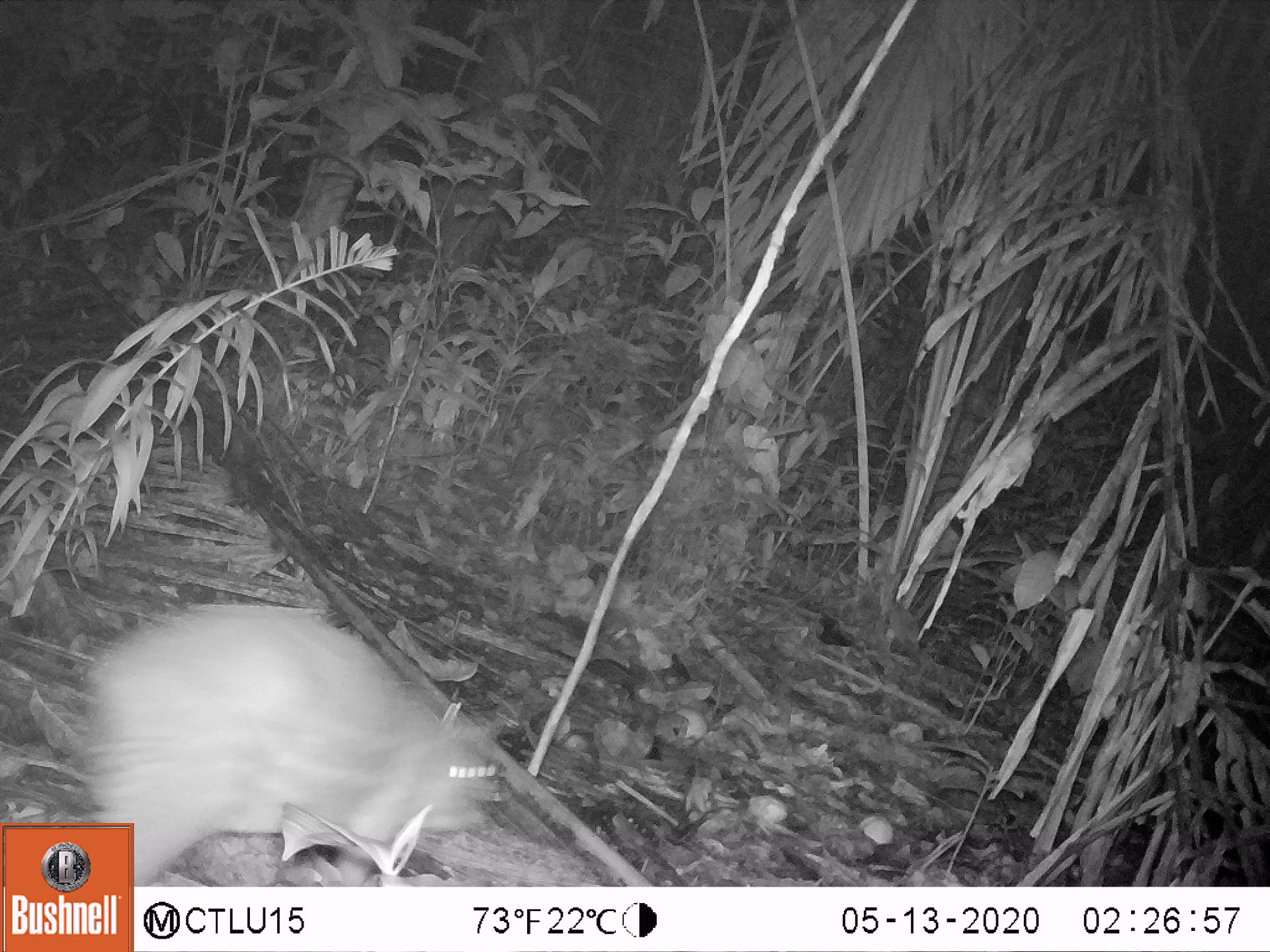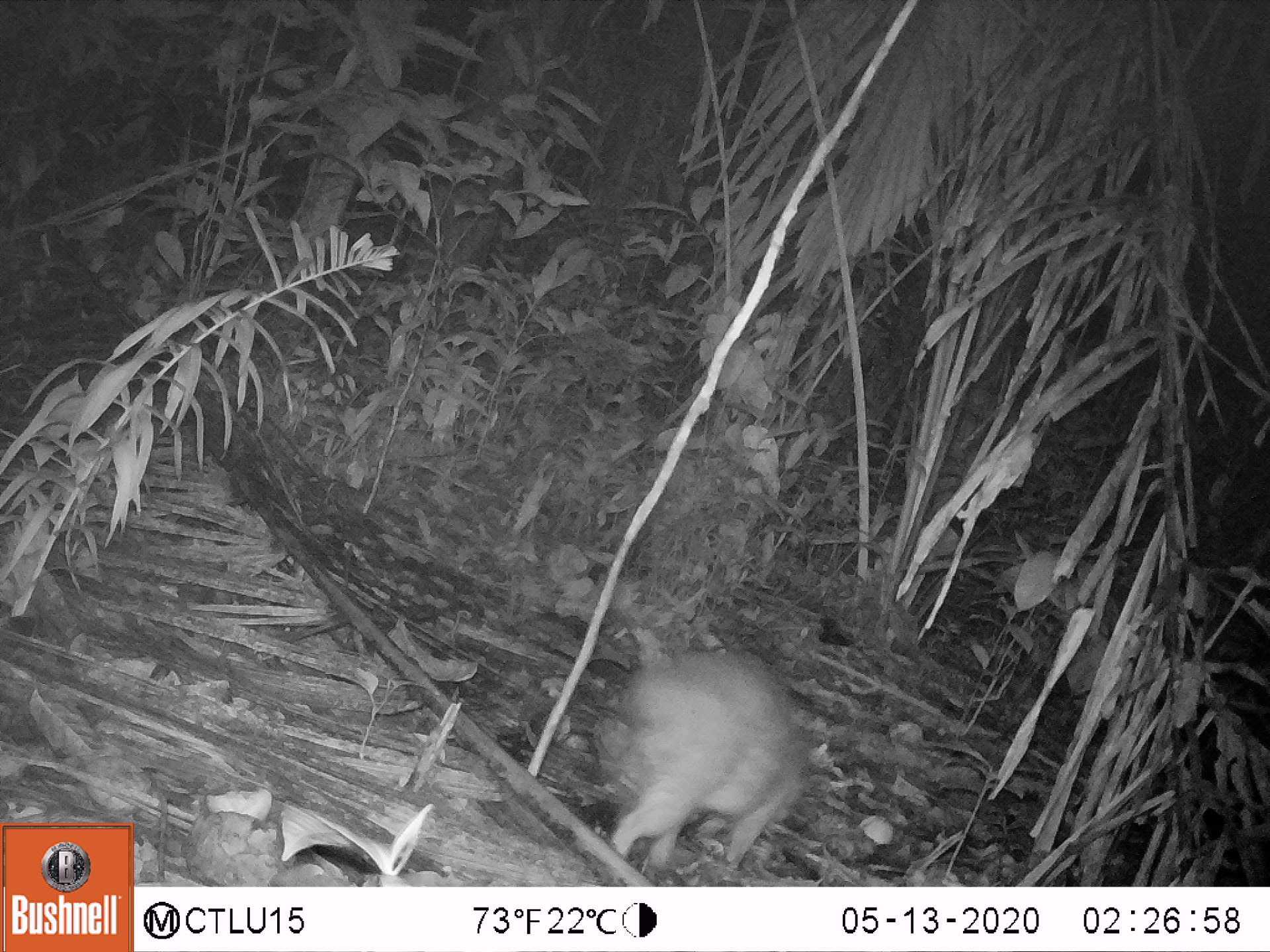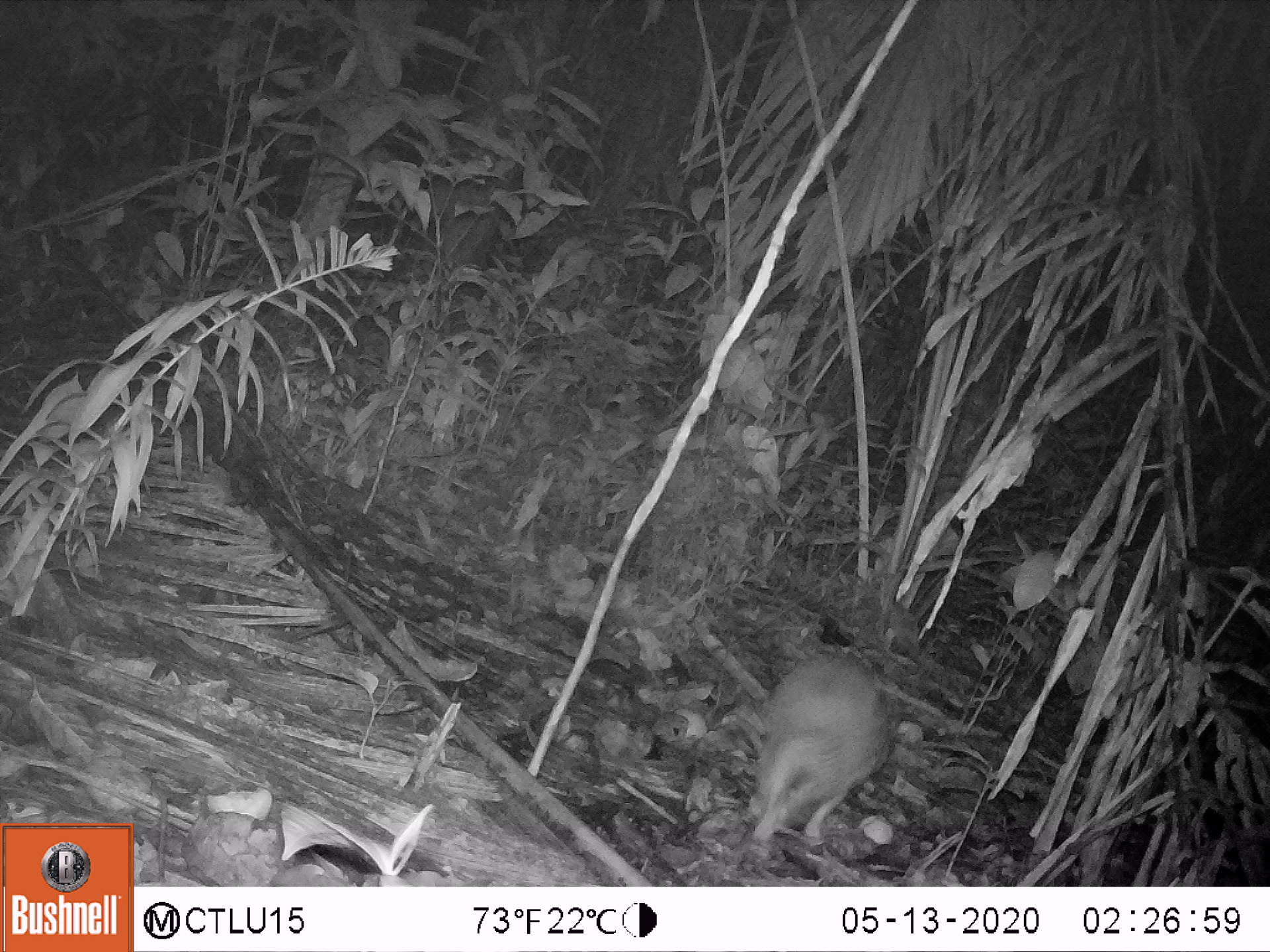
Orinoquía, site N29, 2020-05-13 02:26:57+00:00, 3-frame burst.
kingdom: Animalia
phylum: Chordata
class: Mammalia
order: Rodentia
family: Cuniculidae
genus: Cuniculus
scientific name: Cuniculus paca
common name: spotted paca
Spotted paca (Cuniculus paca).